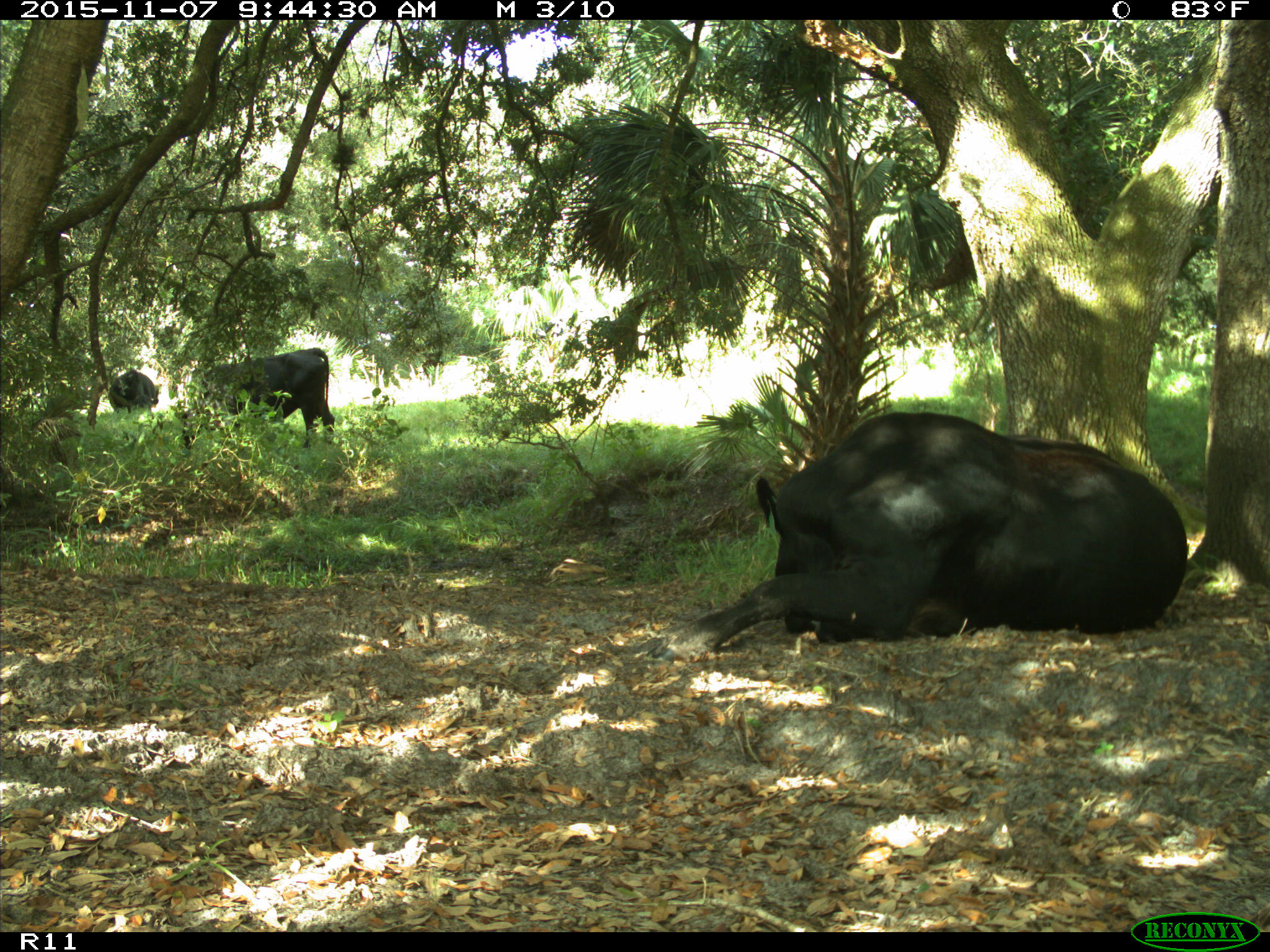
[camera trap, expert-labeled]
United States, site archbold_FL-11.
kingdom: Animalia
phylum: Chordata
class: Mammalia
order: Artiodactyla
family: Bovidae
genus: Bos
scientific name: Bos taurus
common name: domestic cow